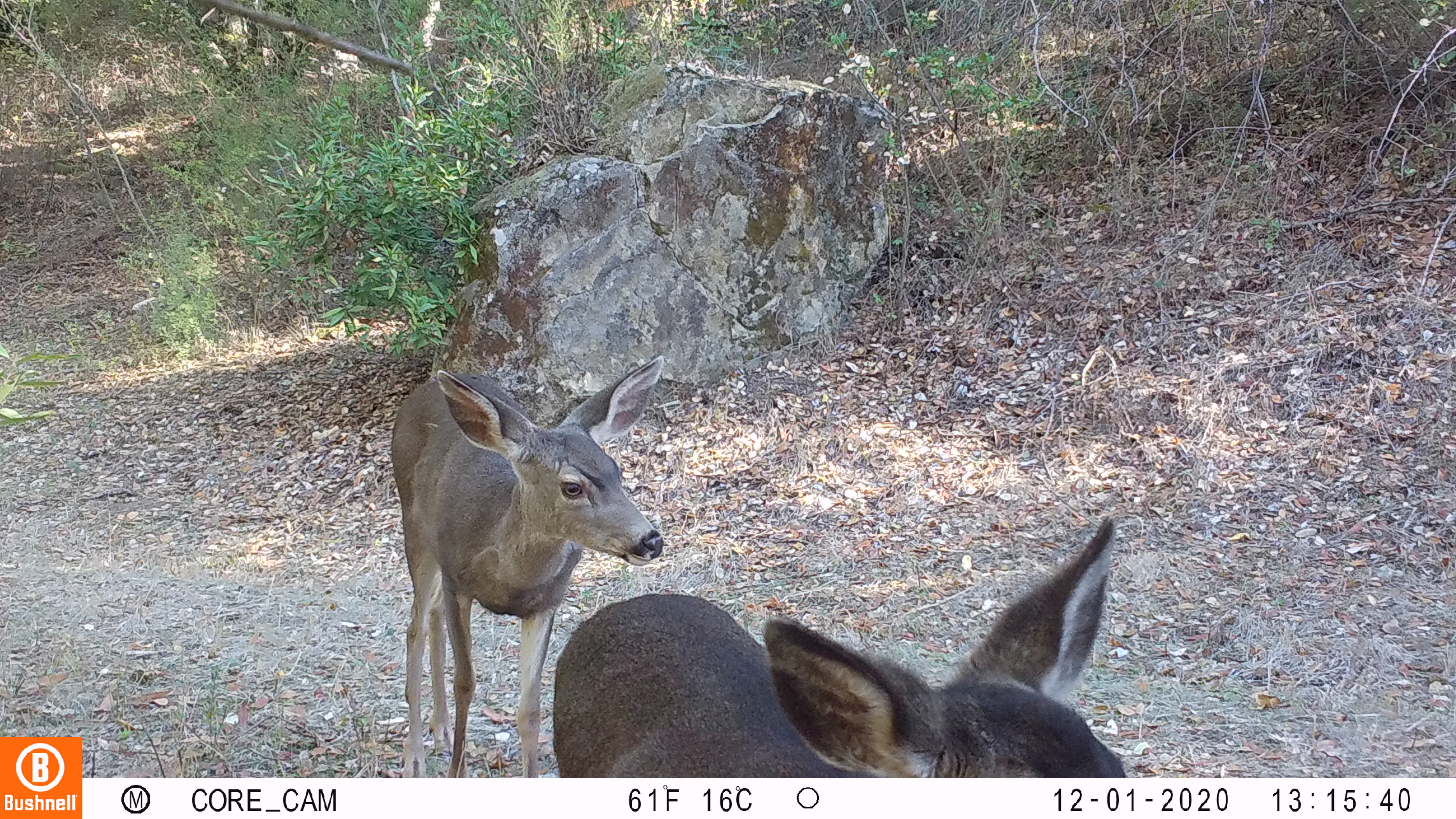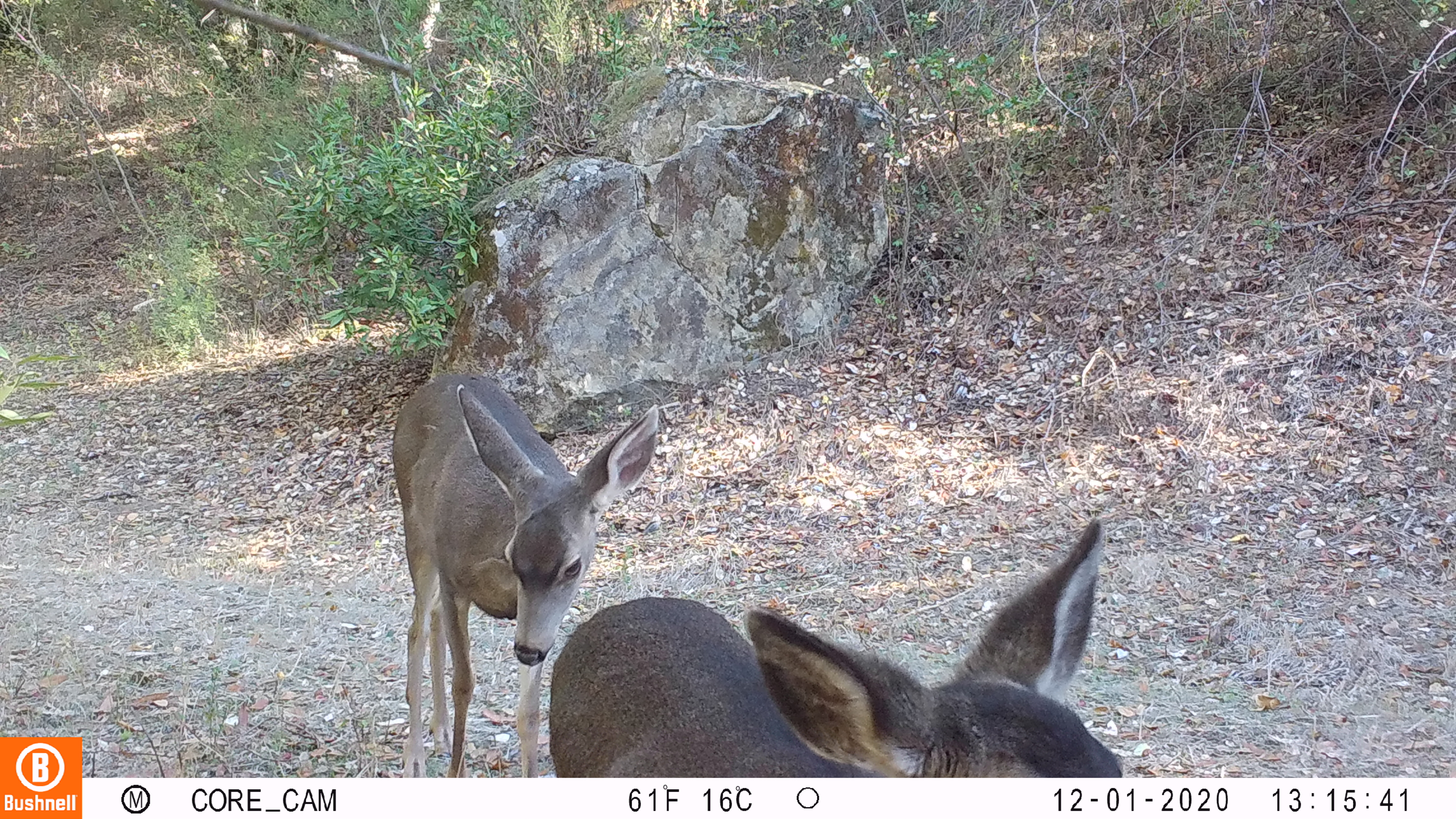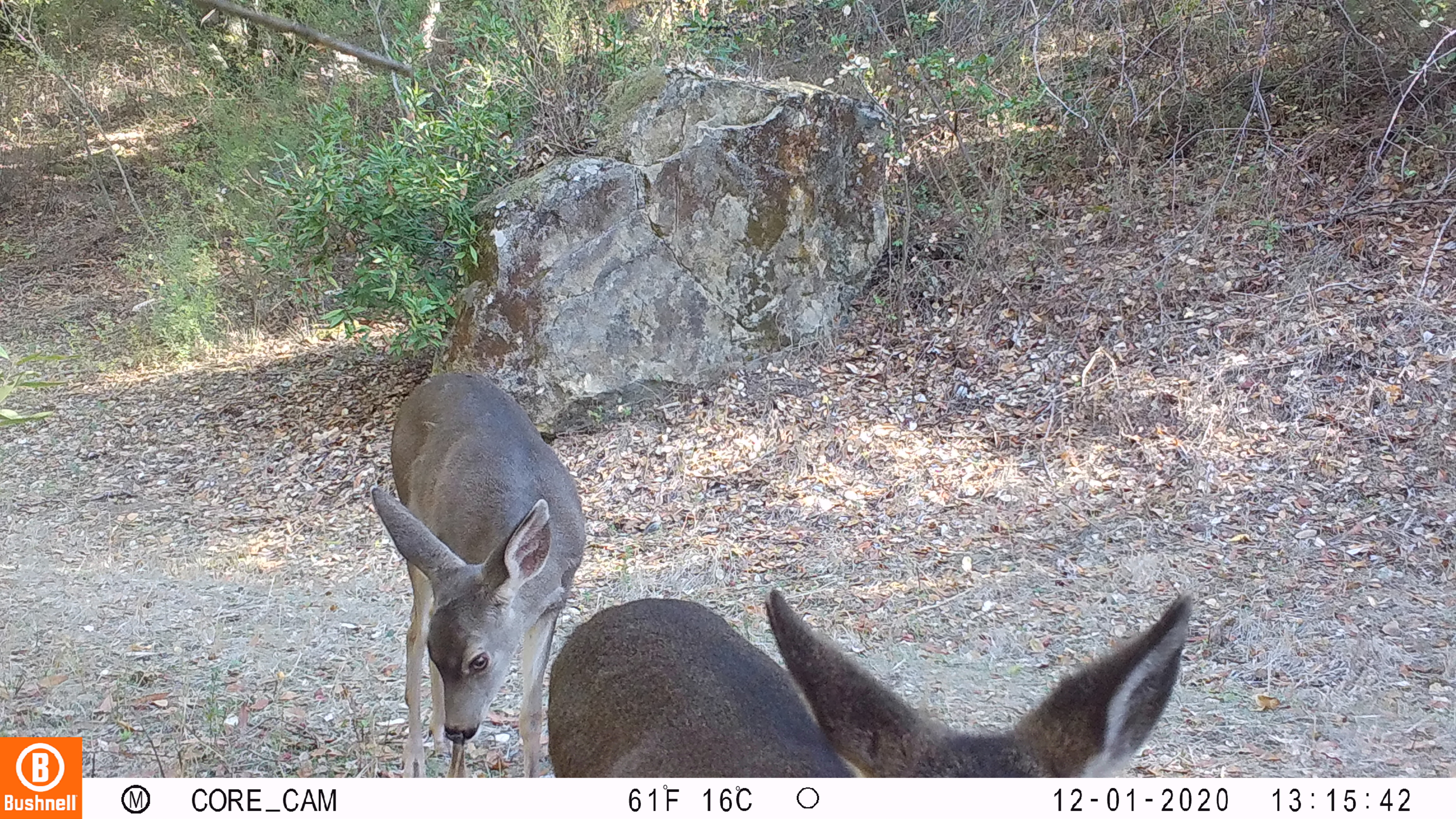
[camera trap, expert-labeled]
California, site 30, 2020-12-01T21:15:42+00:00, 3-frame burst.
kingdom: Animalia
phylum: Chordata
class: Mammalia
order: Artiodactyla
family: Cervidae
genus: Odocoileus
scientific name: Odocoileus hemionus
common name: mule deer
Mule deer (Odocoileus hemionus).